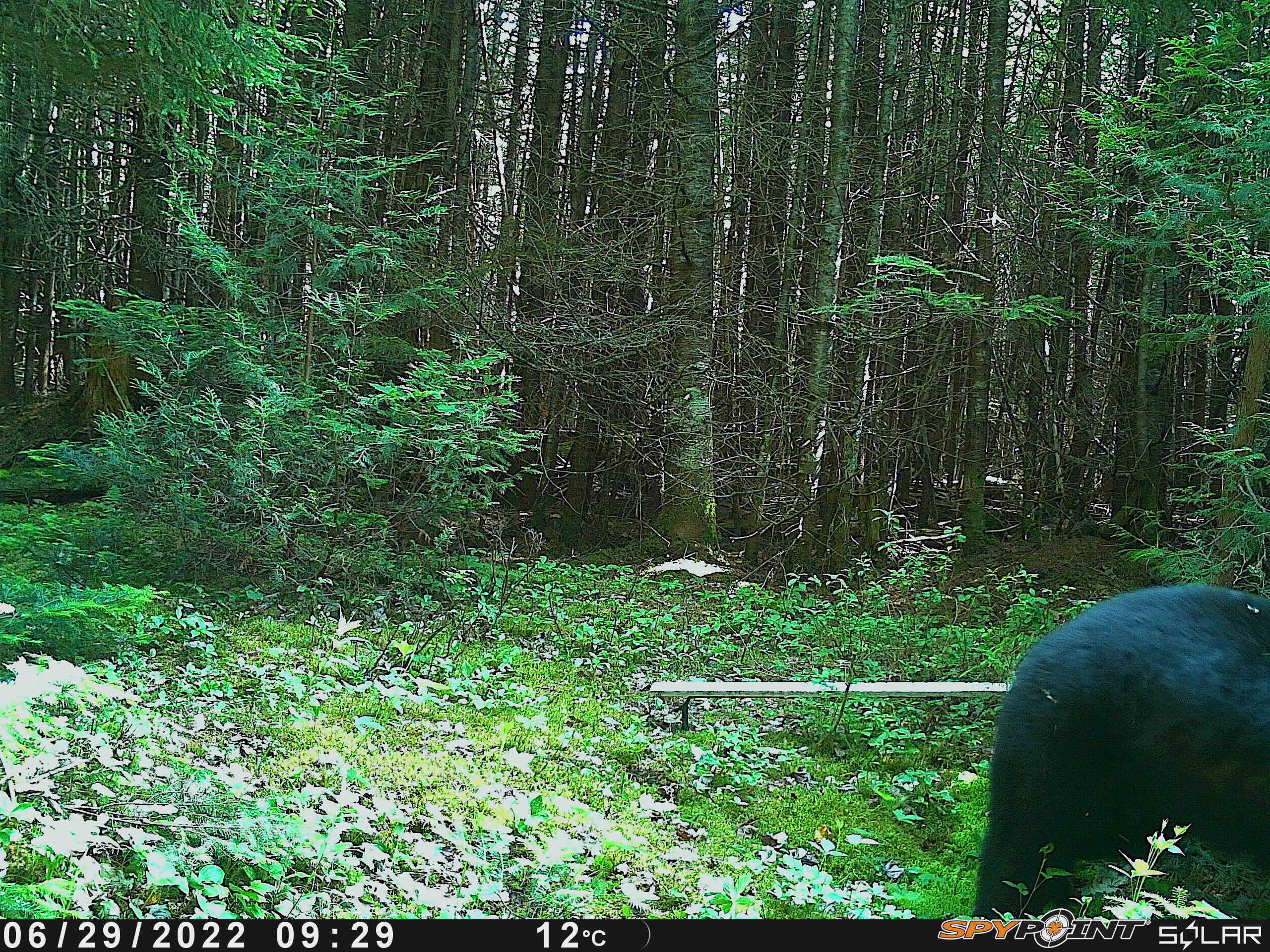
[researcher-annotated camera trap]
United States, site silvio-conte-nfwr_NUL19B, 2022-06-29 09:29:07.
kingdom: Animalia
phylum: Chordata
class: Mammalia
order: Carnivora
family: Ursidae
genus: Ursus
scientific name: Ursus americanus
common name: black bear